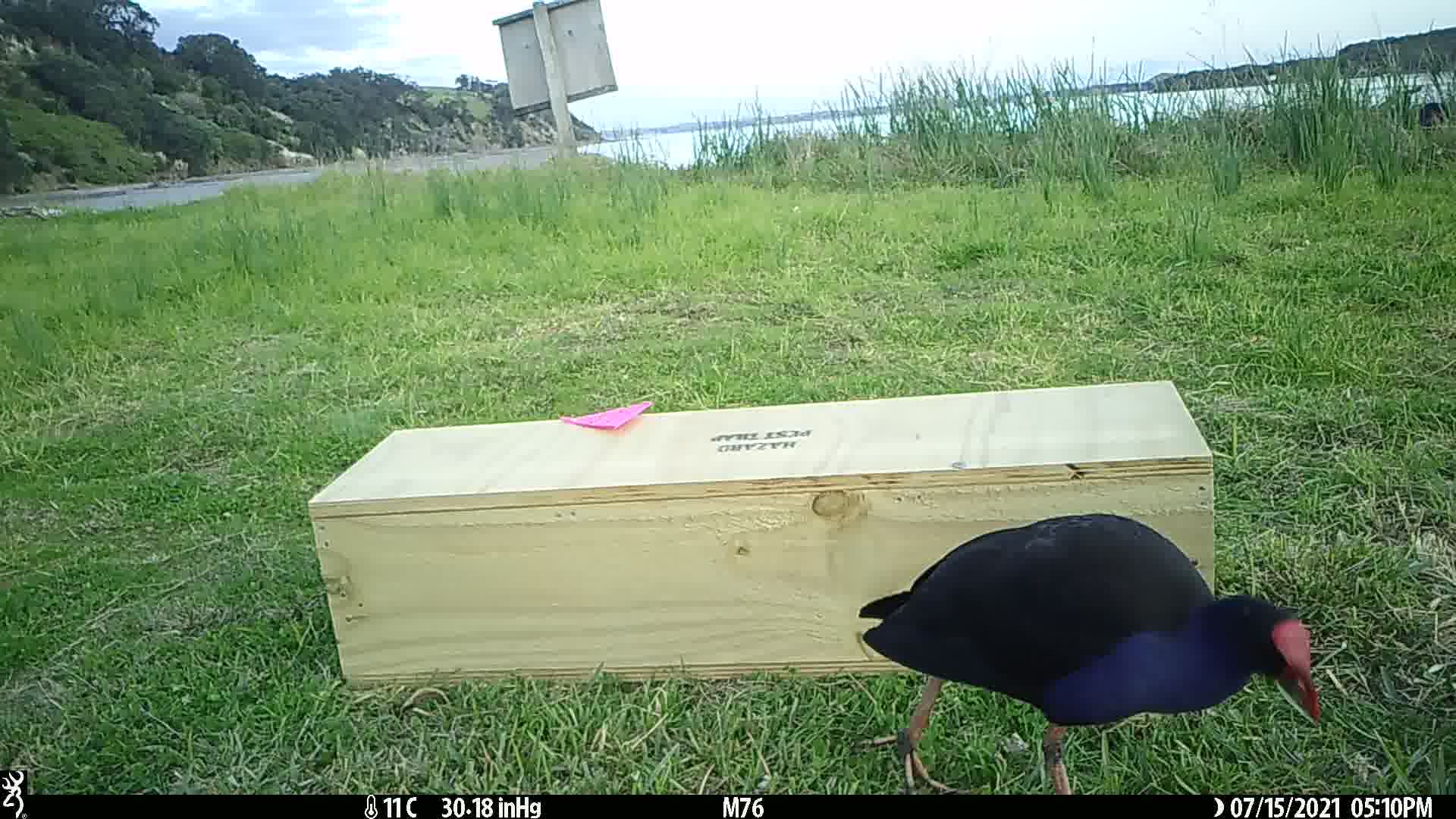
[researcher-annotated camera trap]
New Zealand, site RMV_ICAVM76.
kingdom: Animalia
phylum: Chordata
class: Aves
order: Gruiformes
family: Rallidae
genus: Porphyrio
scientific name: Porphyrio melanotus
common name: australasian swamphen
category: pukeko